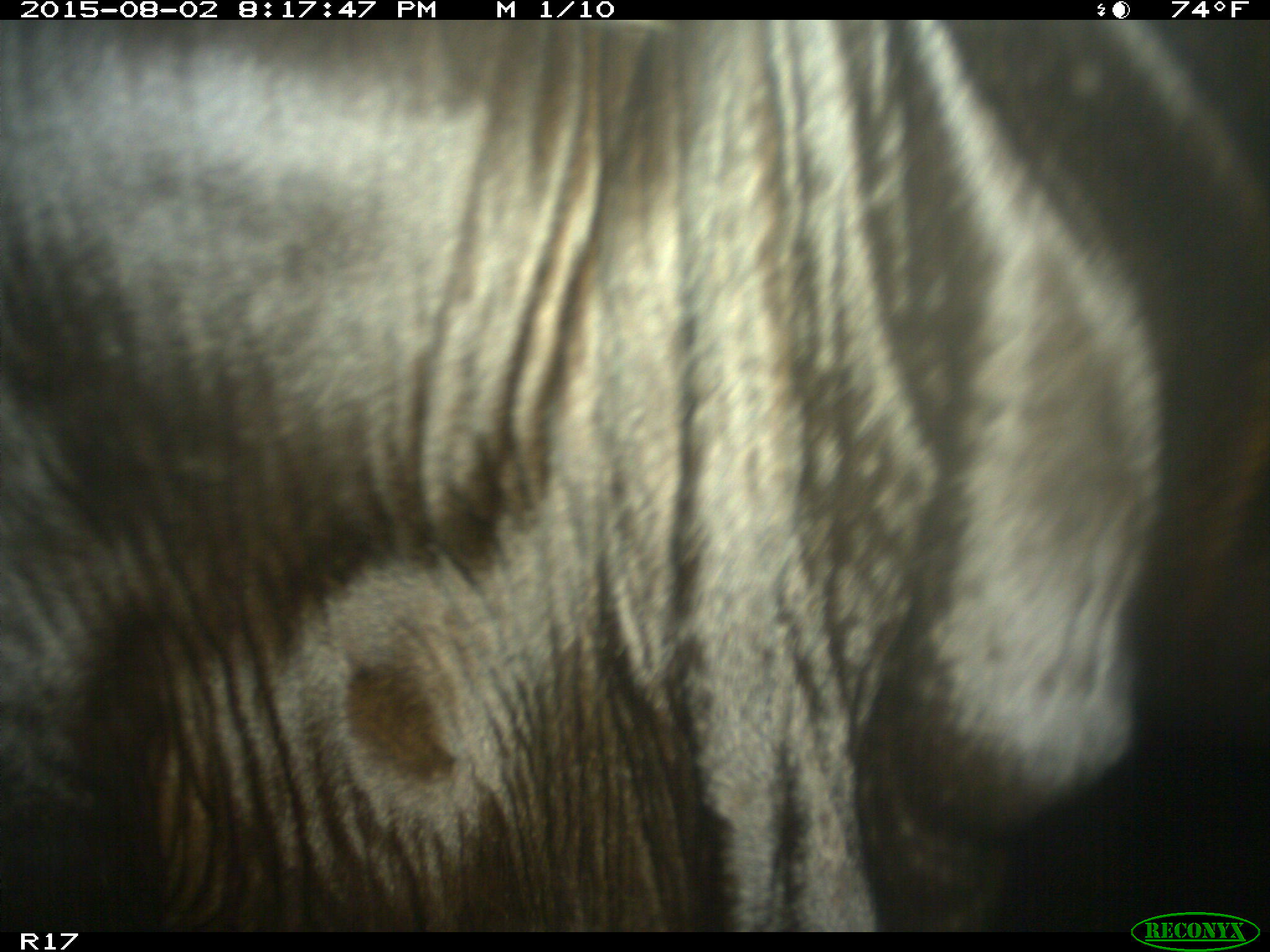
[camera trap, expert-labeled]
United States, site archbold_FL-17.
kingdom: Animalia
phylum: Chordata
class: Mammalia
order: Artiodactyla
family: Bovidae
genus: Bos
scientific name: Bos taurus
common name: domestic cow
Bos taurus (domestic cow).